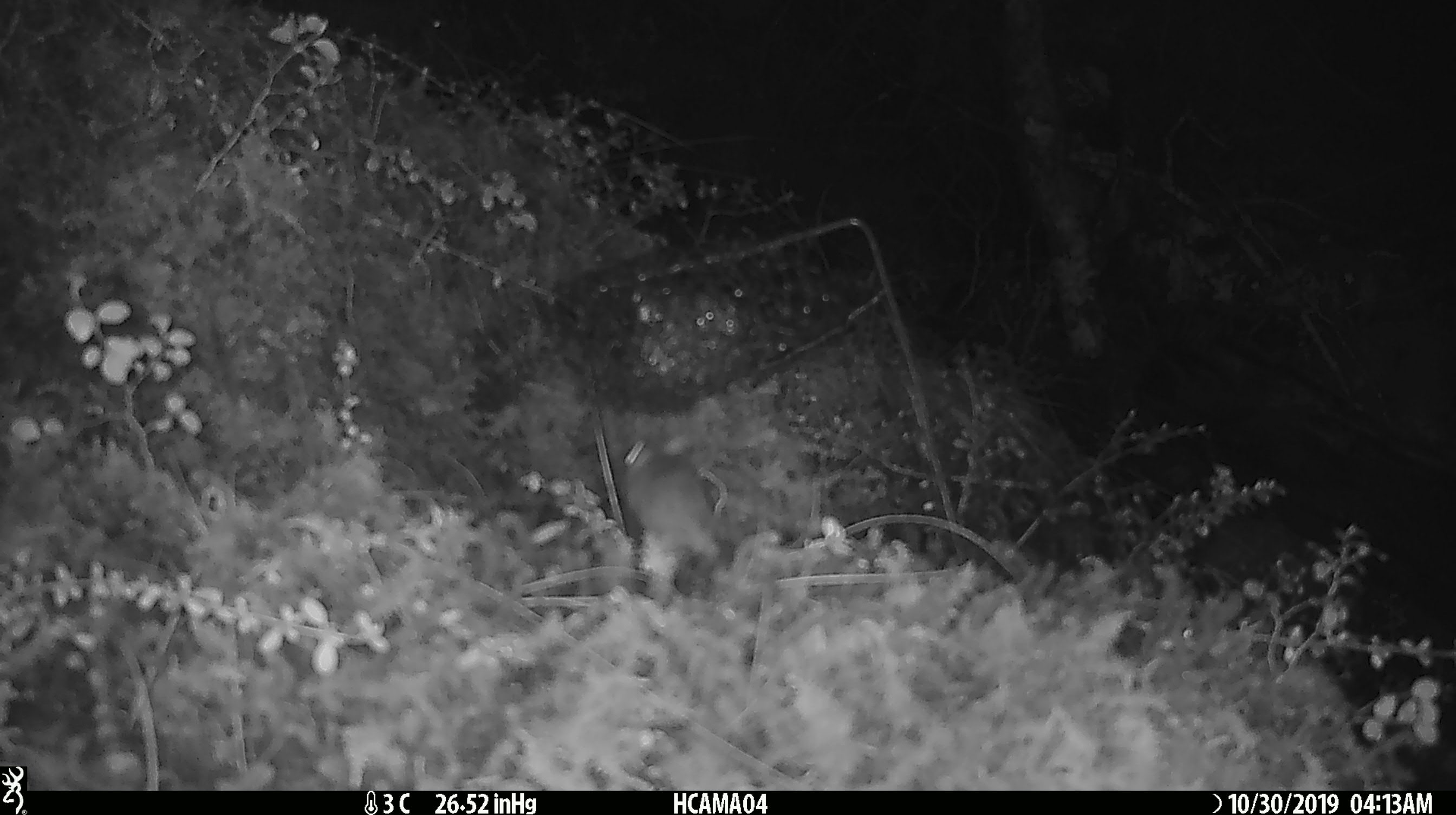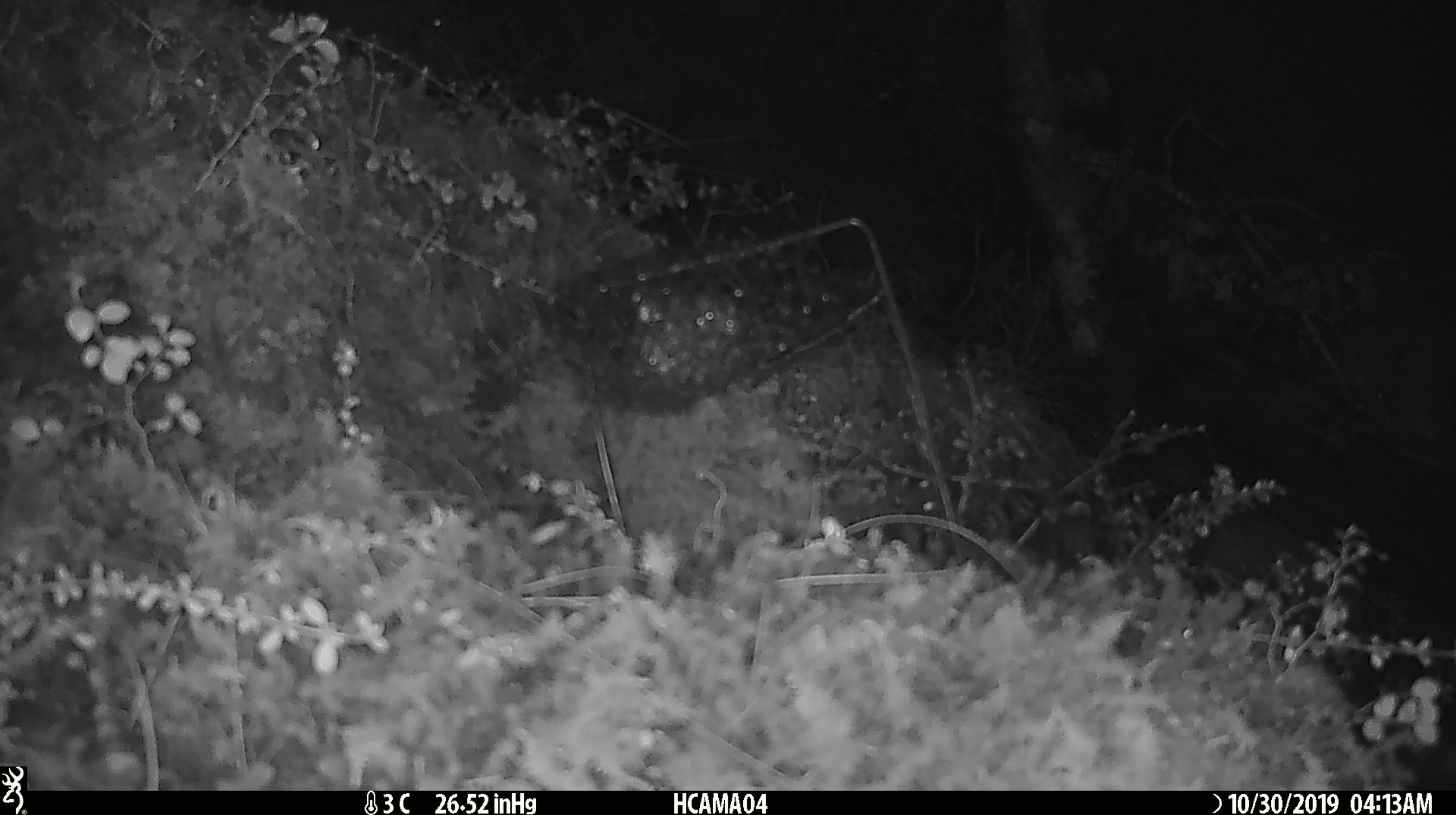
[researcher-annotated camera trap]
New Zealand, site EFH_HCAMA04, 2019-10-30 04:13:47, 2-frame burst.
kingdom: Animalia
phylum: Chordata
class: Mammalia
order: Rodentia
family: Muridae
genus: Mus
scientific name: Mus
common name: mouse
Mouse (Mus).